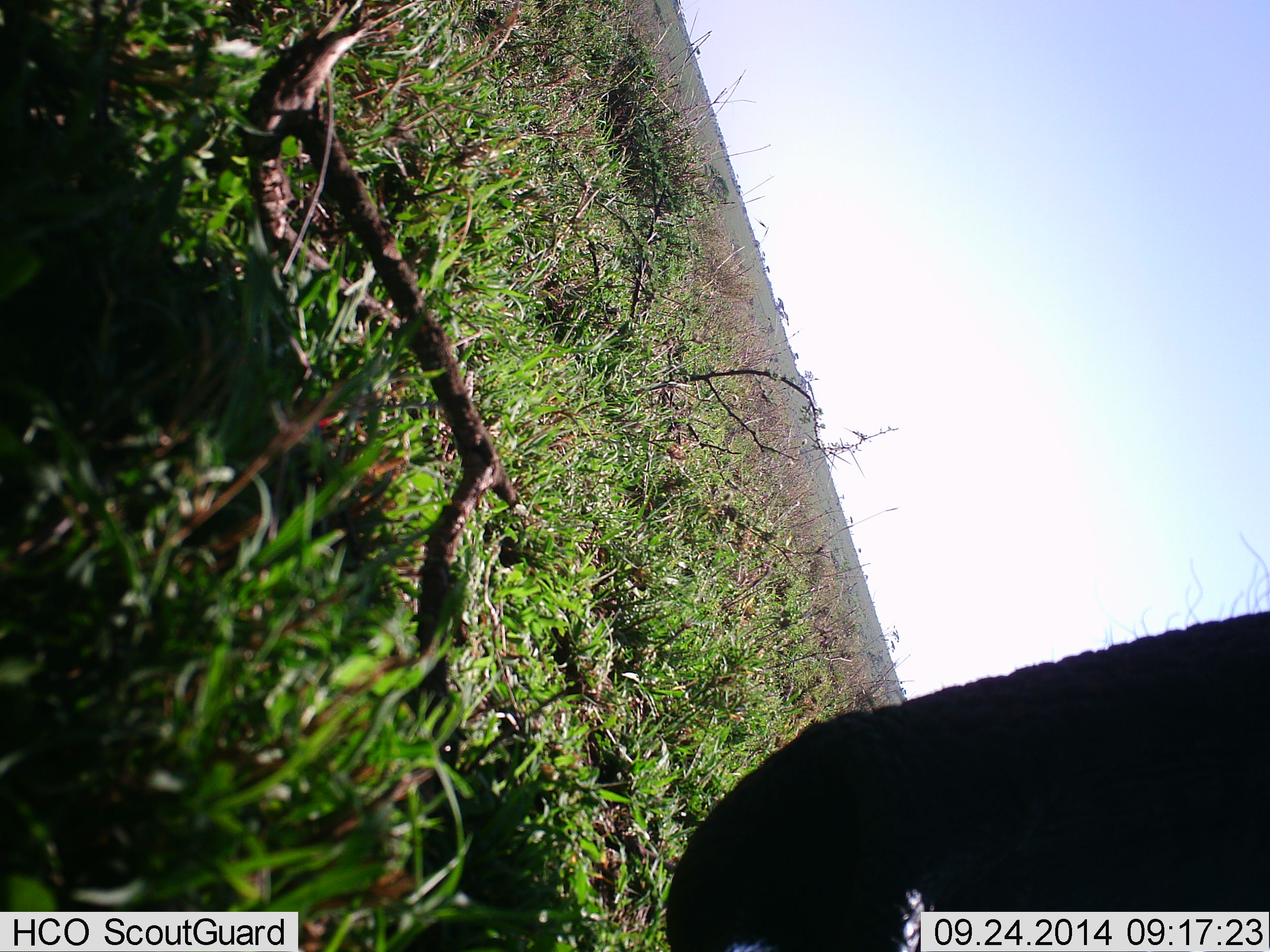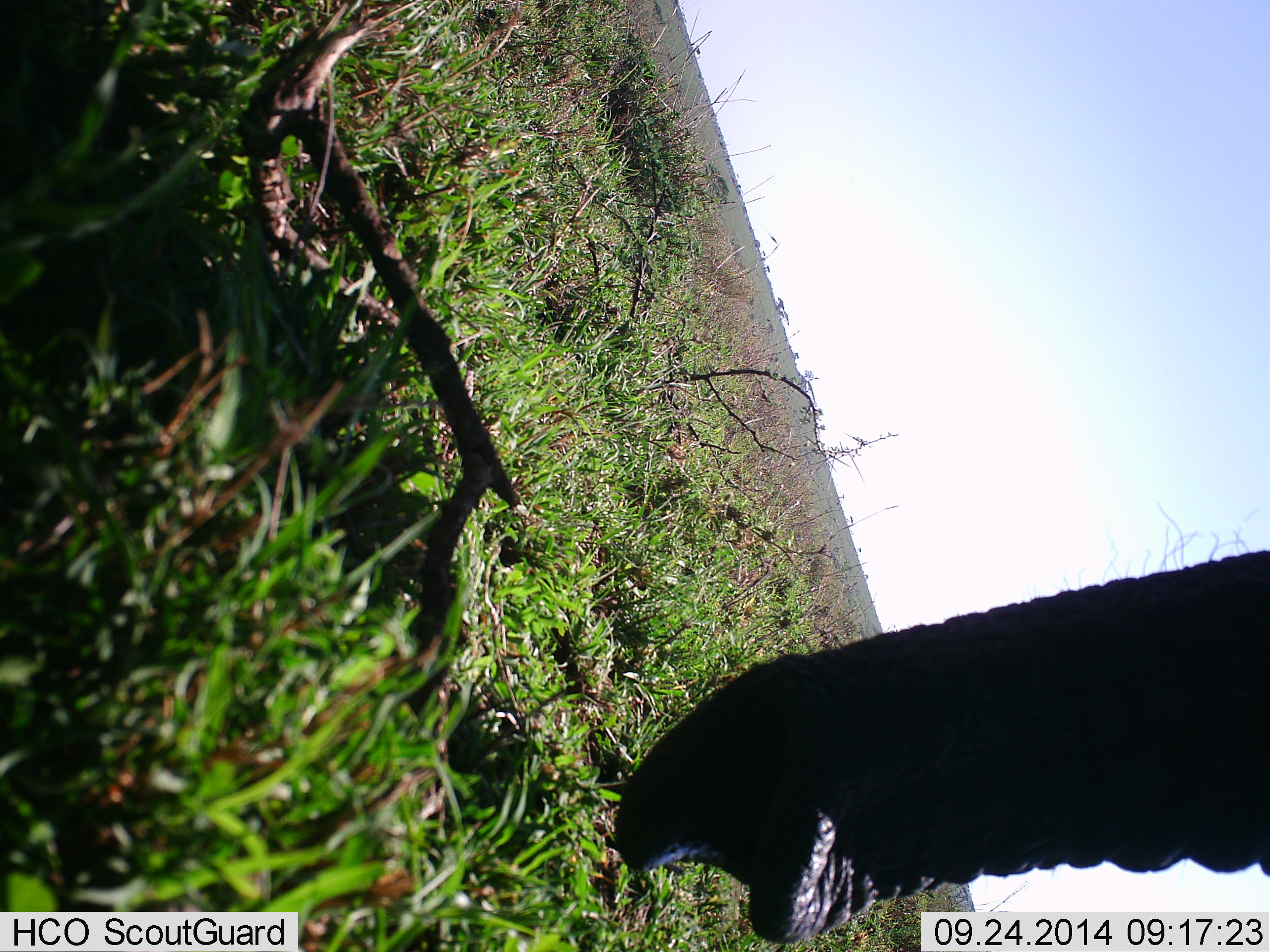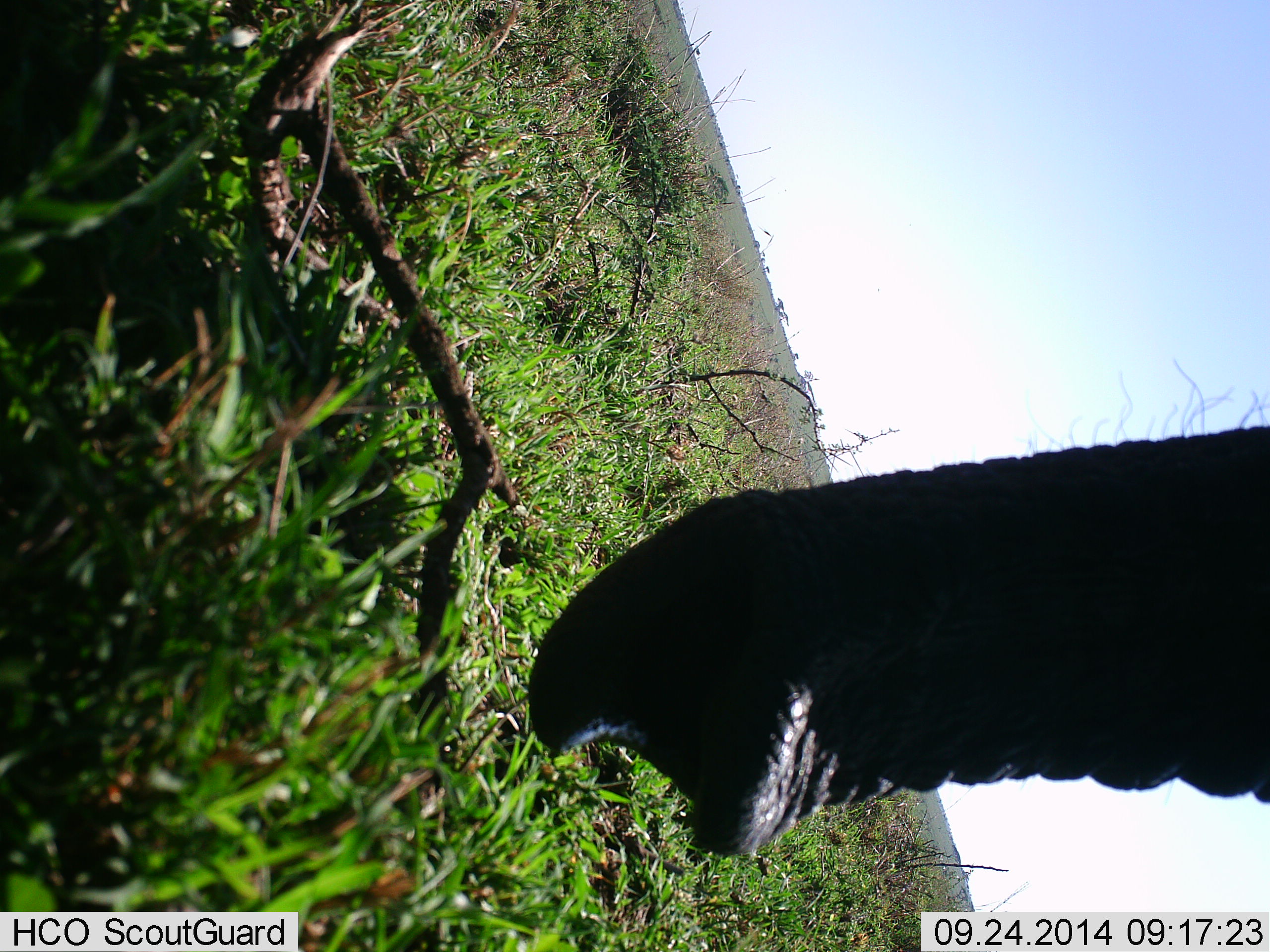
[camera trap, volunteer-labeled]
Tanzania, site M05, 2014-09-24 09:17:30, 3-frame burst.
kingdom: Animalia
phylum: Chordata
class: Mammalia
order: Proboscidea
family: Elephantidae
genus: Loxodonta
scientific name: Loxodonta africana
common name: african bush elephant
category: elephant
Elephant (african bush elephant) (Loxodonta africana), count 1. Behavior (volunteer vote fractions): standing 30%, resting 0%, moving 30%, interacting 10%. Young present (vote fraction): 0%. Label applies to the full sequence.